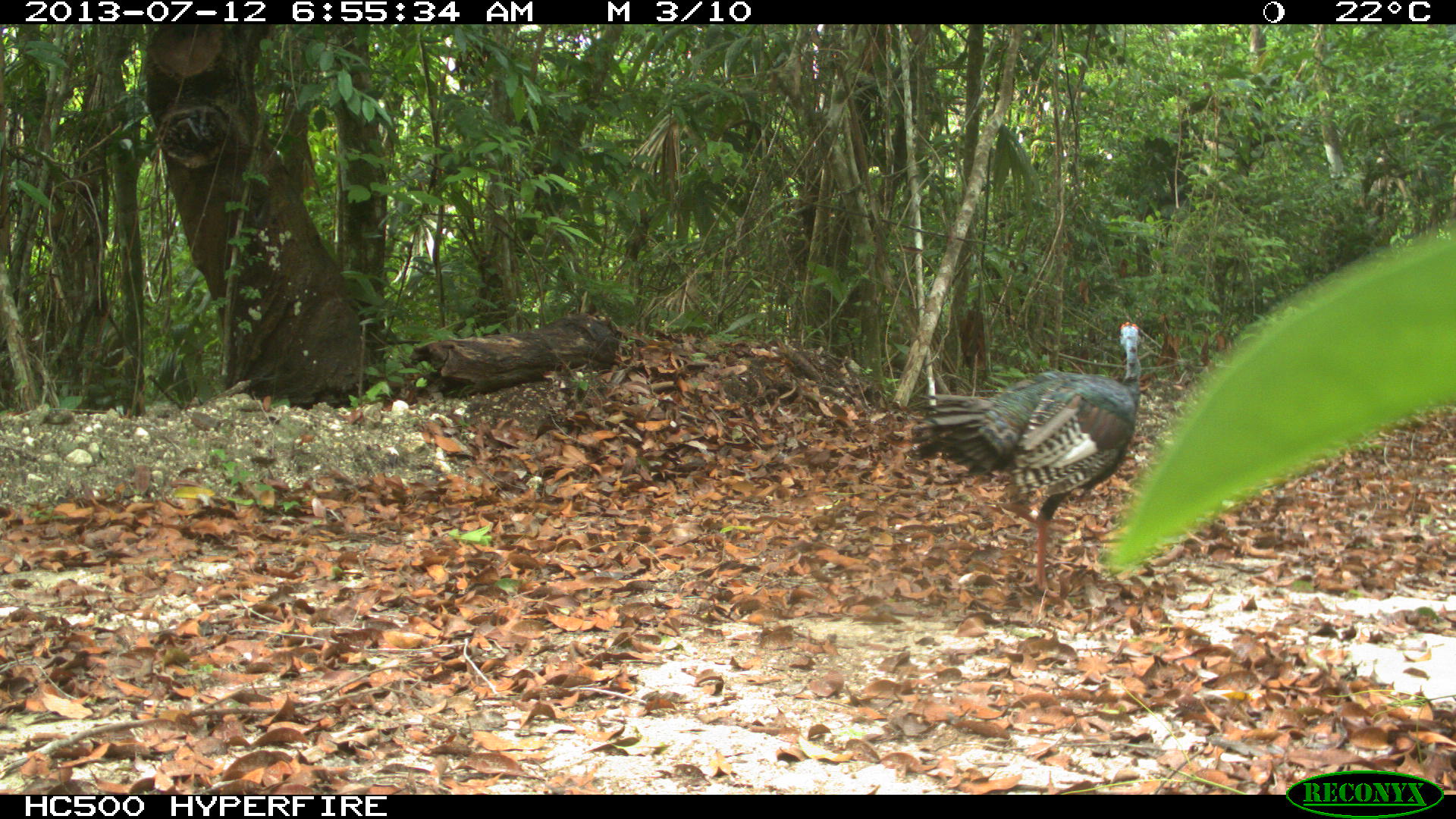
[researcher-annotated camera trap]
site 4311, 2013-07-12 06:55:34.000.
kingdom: Animalia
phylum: Chordata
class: Aves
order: Galliformes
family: Phasianidae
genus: Meleagris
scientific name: Meleagris ocellata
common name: ocellated turkey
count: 1